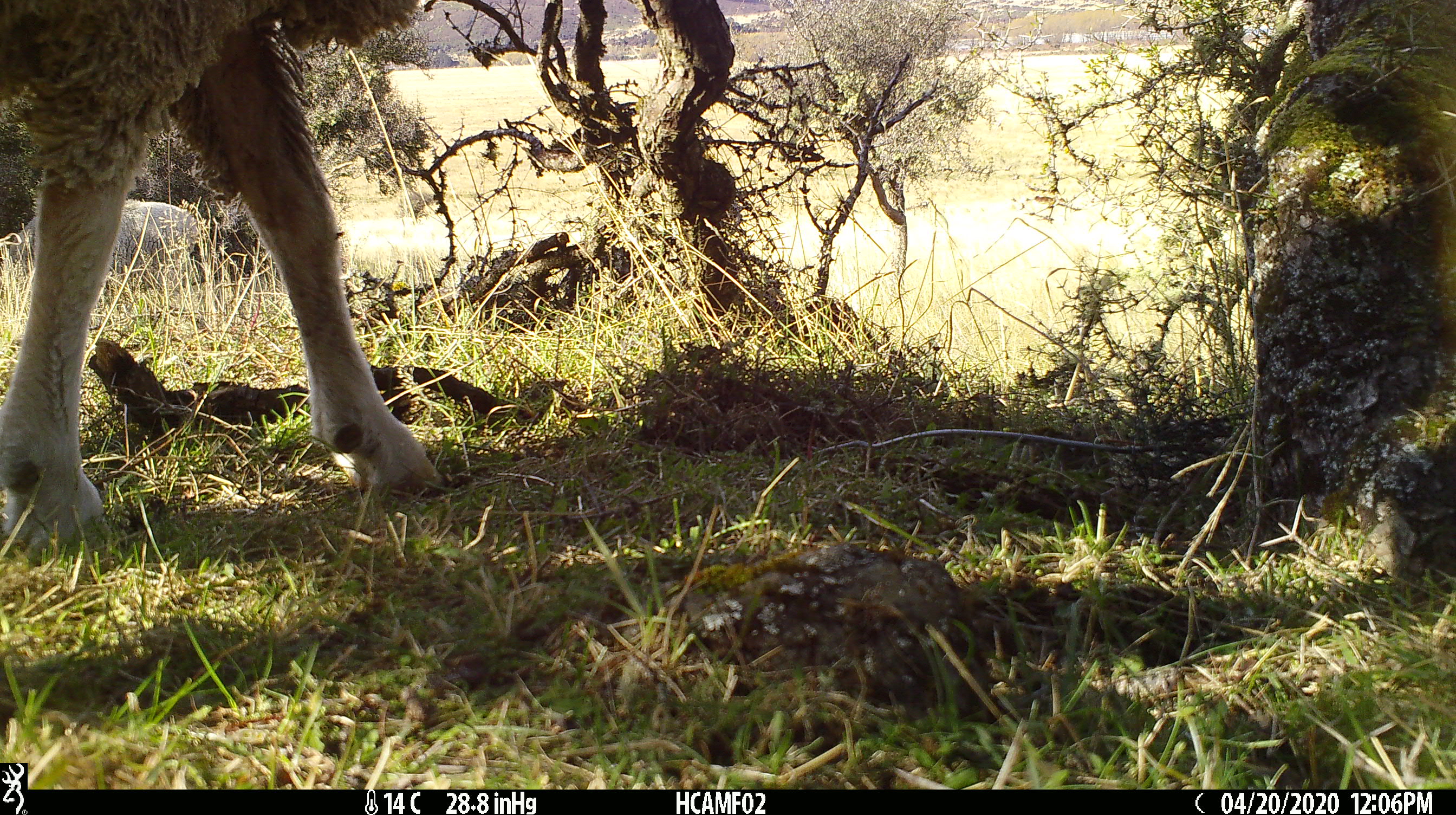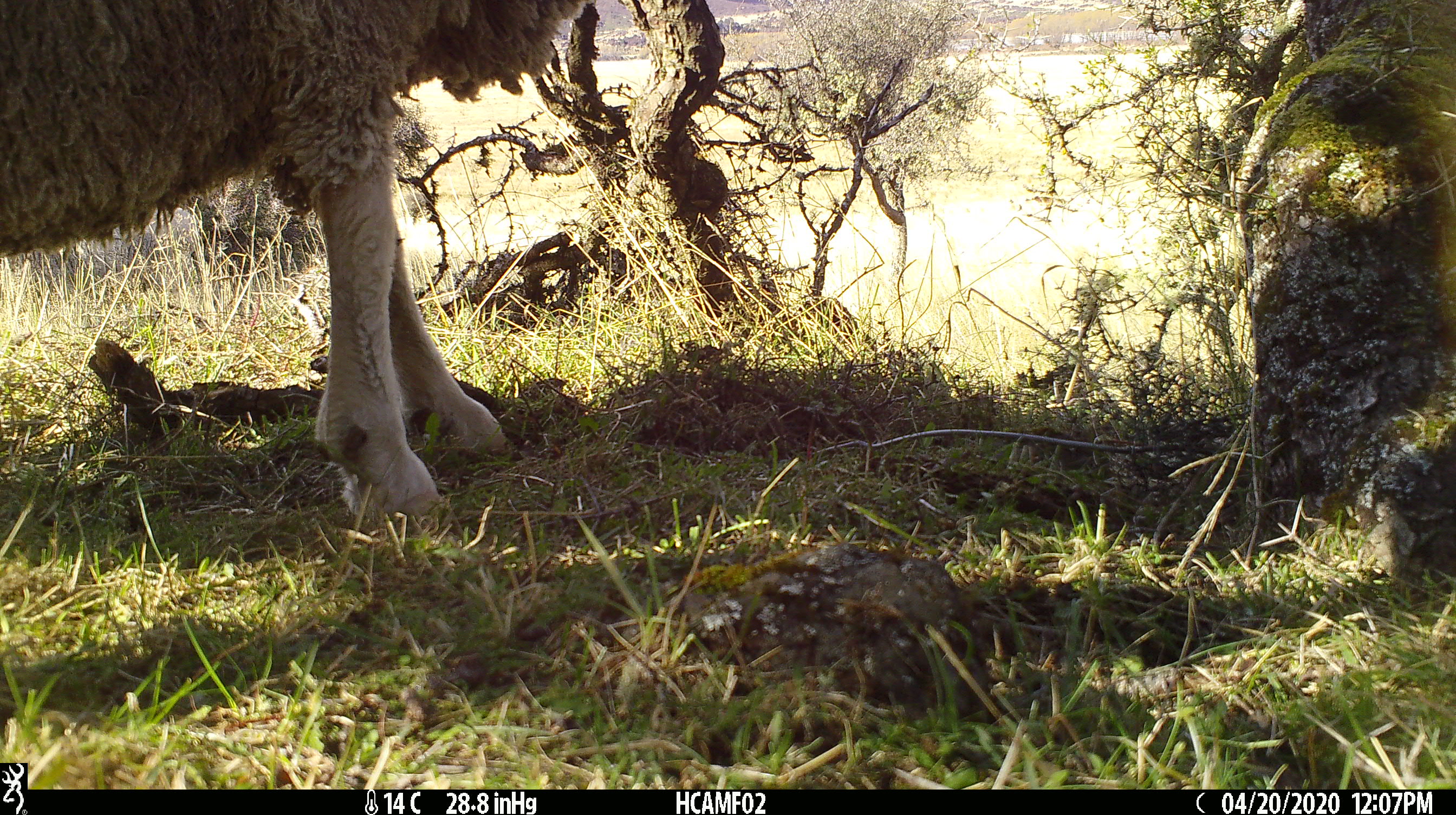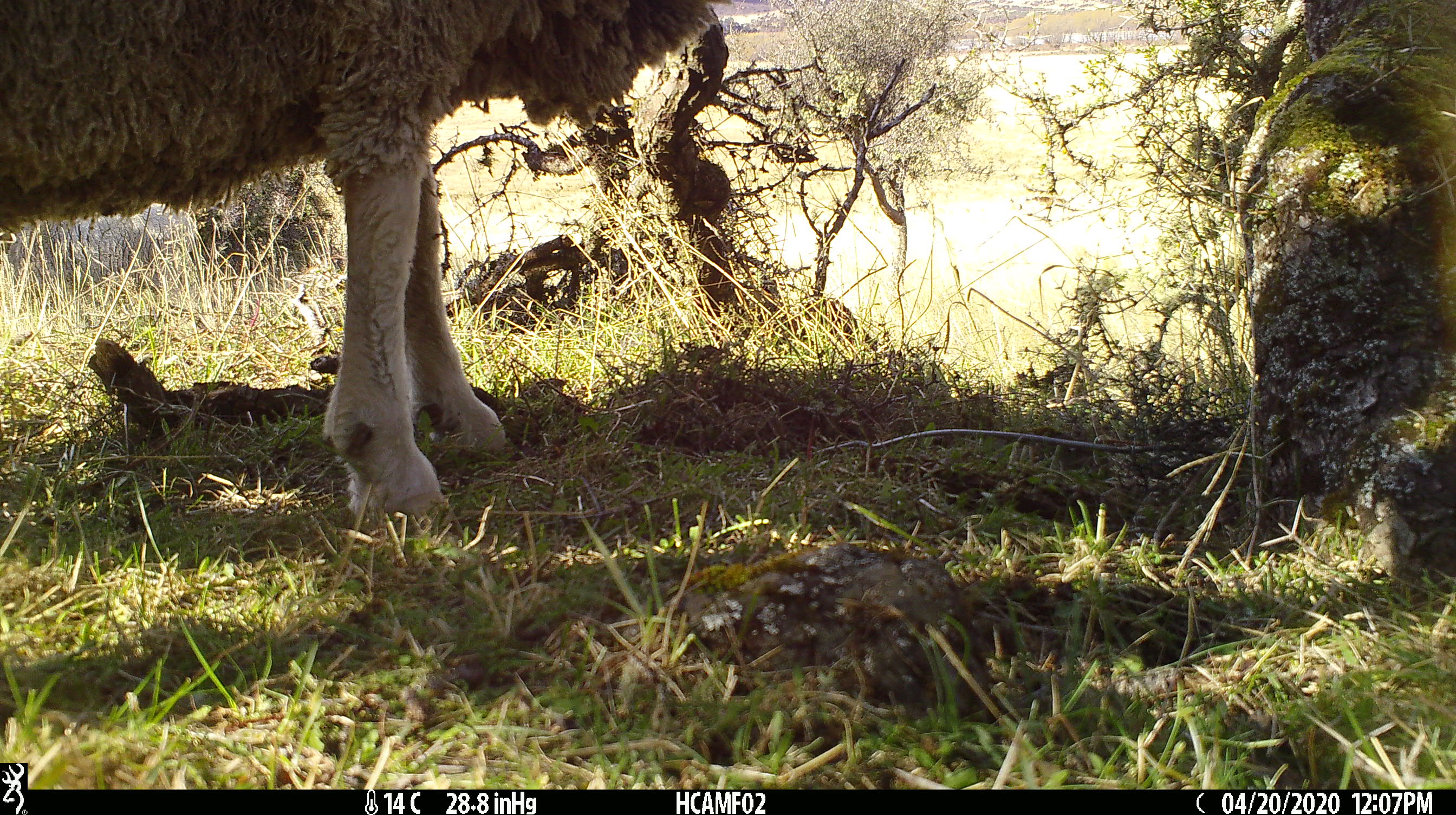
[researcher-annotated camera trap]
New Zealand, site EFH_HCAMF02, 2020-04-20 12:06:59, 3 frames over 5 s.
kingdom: Animalia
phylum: Chordata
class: Mammalia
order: Artiodactyla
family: Bovidae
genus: Ovis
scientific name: Ovis aries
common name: domestic sheep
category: sheep